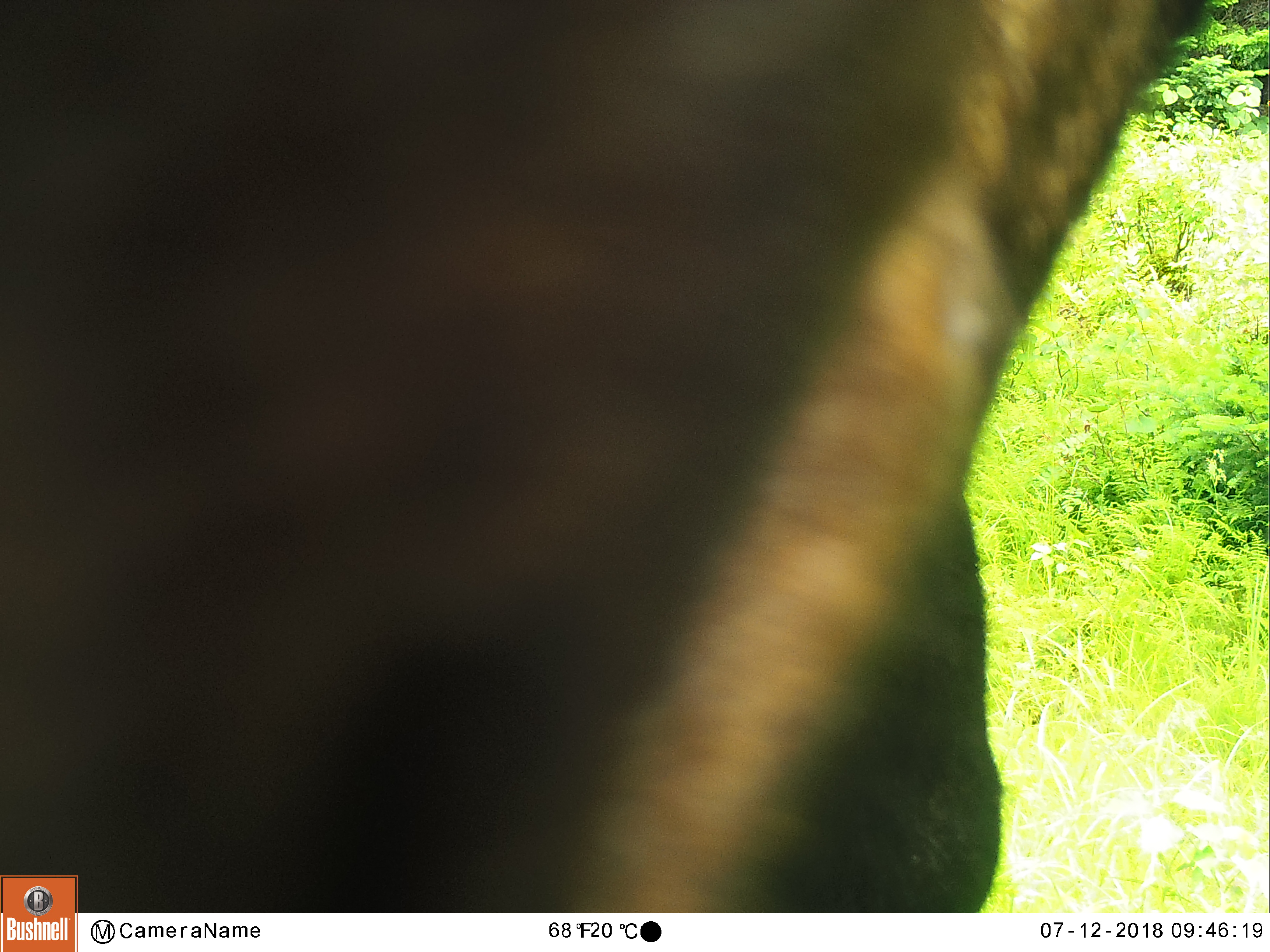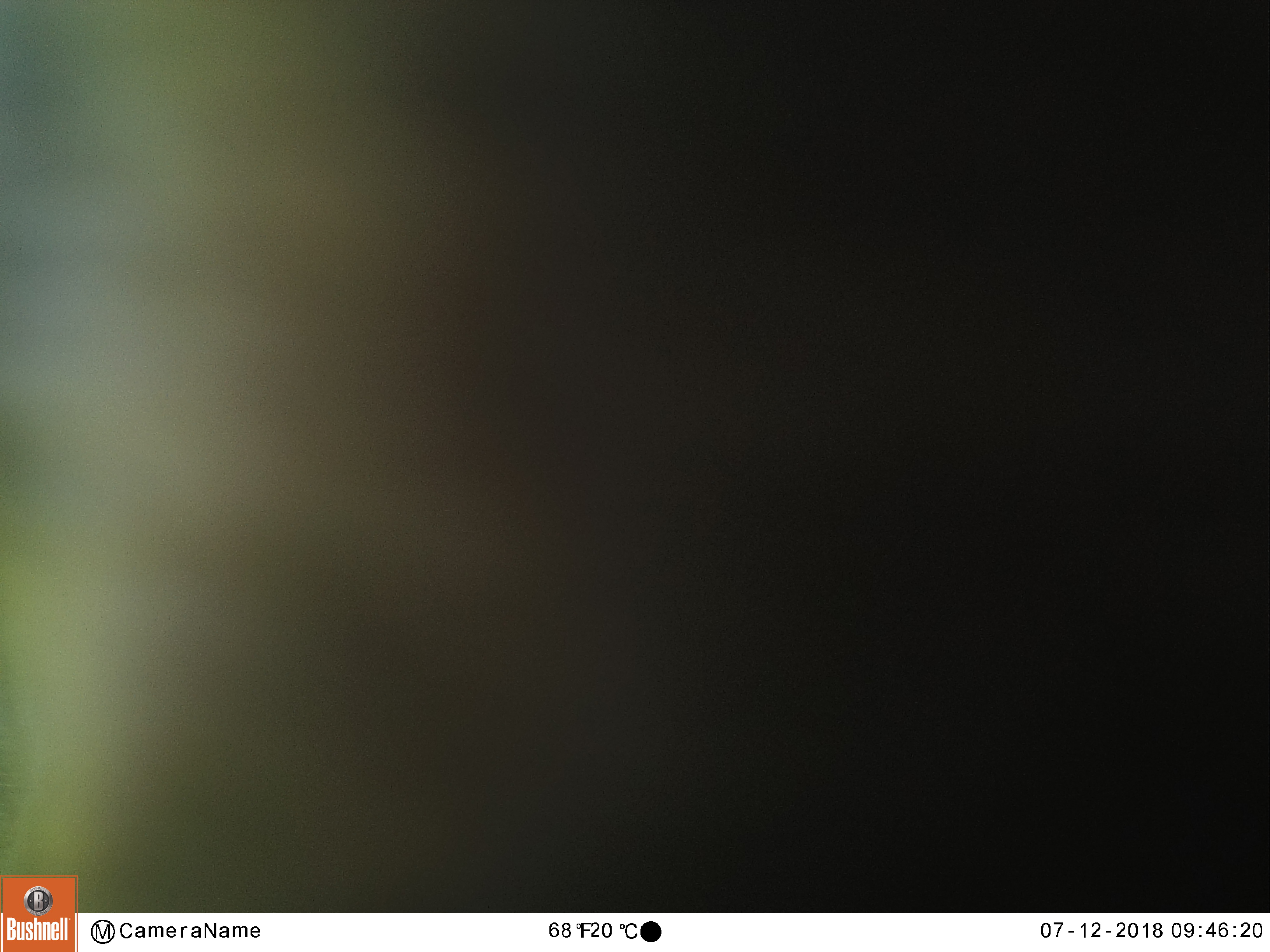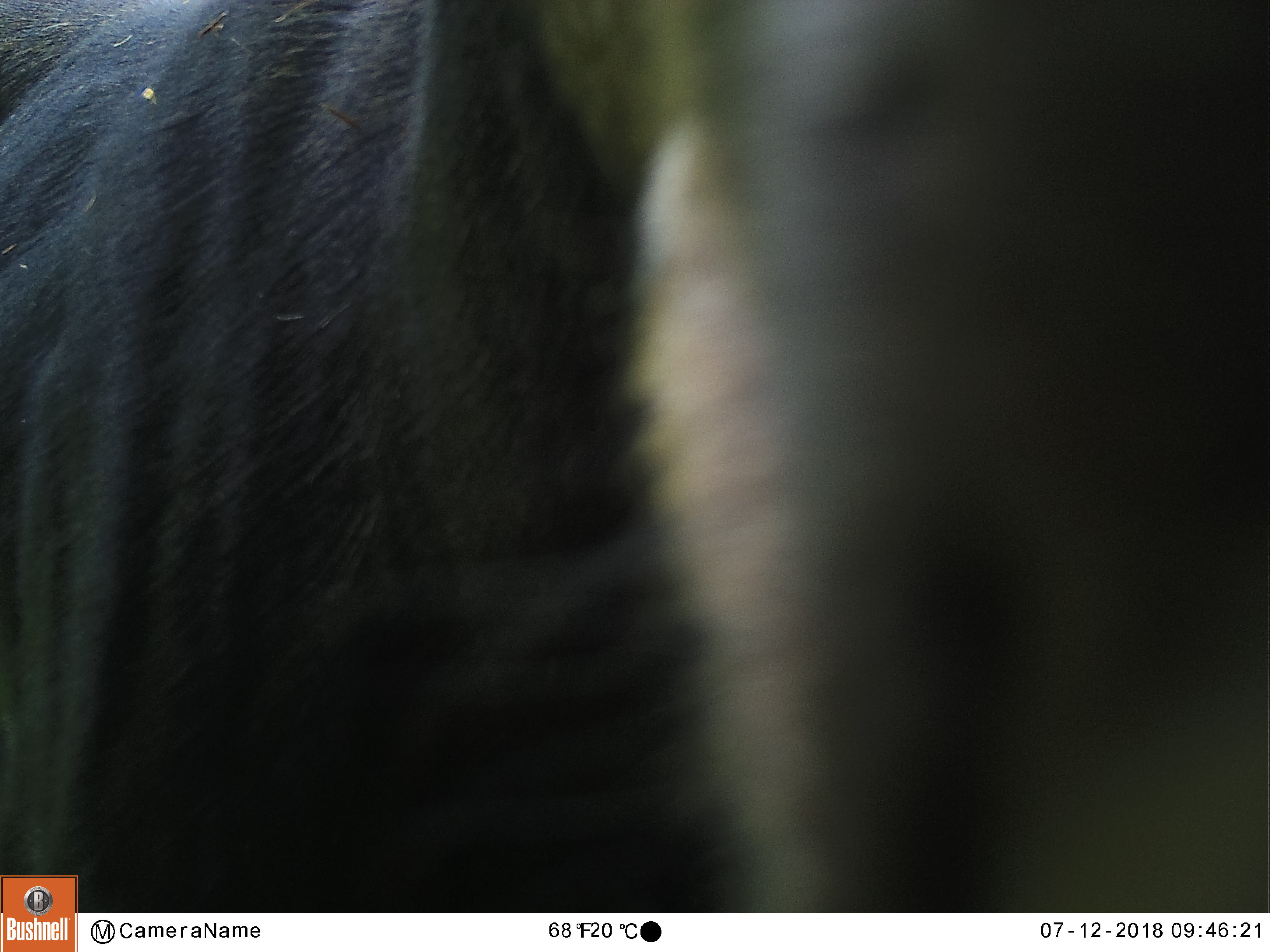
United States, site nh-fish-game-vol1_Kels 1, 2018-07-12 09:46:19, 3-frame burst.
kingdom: Animalia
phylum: Chordata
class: Mammalia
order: Artiodactyla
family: Cervidae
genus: Alces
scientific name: Alces alces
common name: moose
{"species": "moose (Alces alces)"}